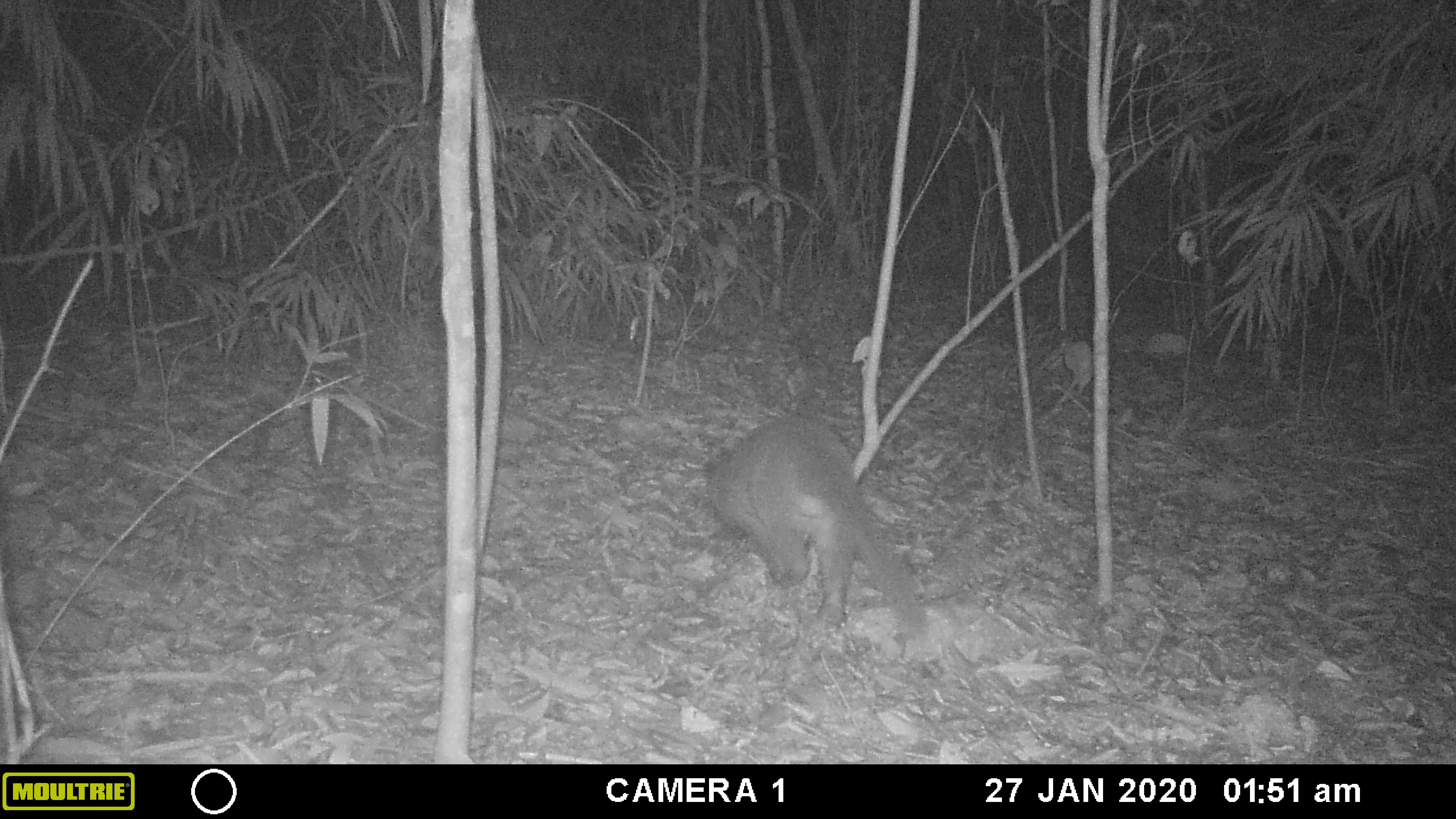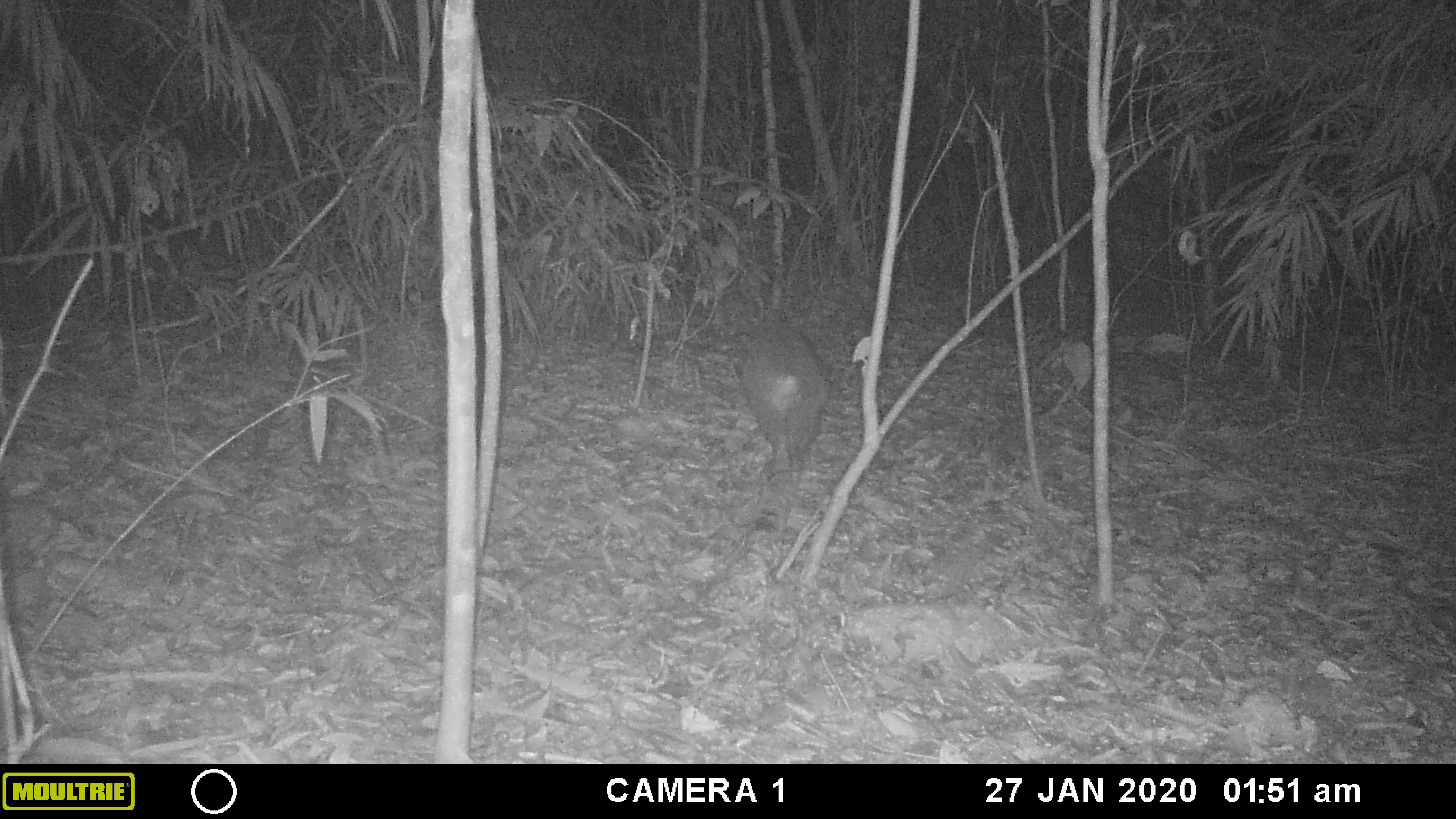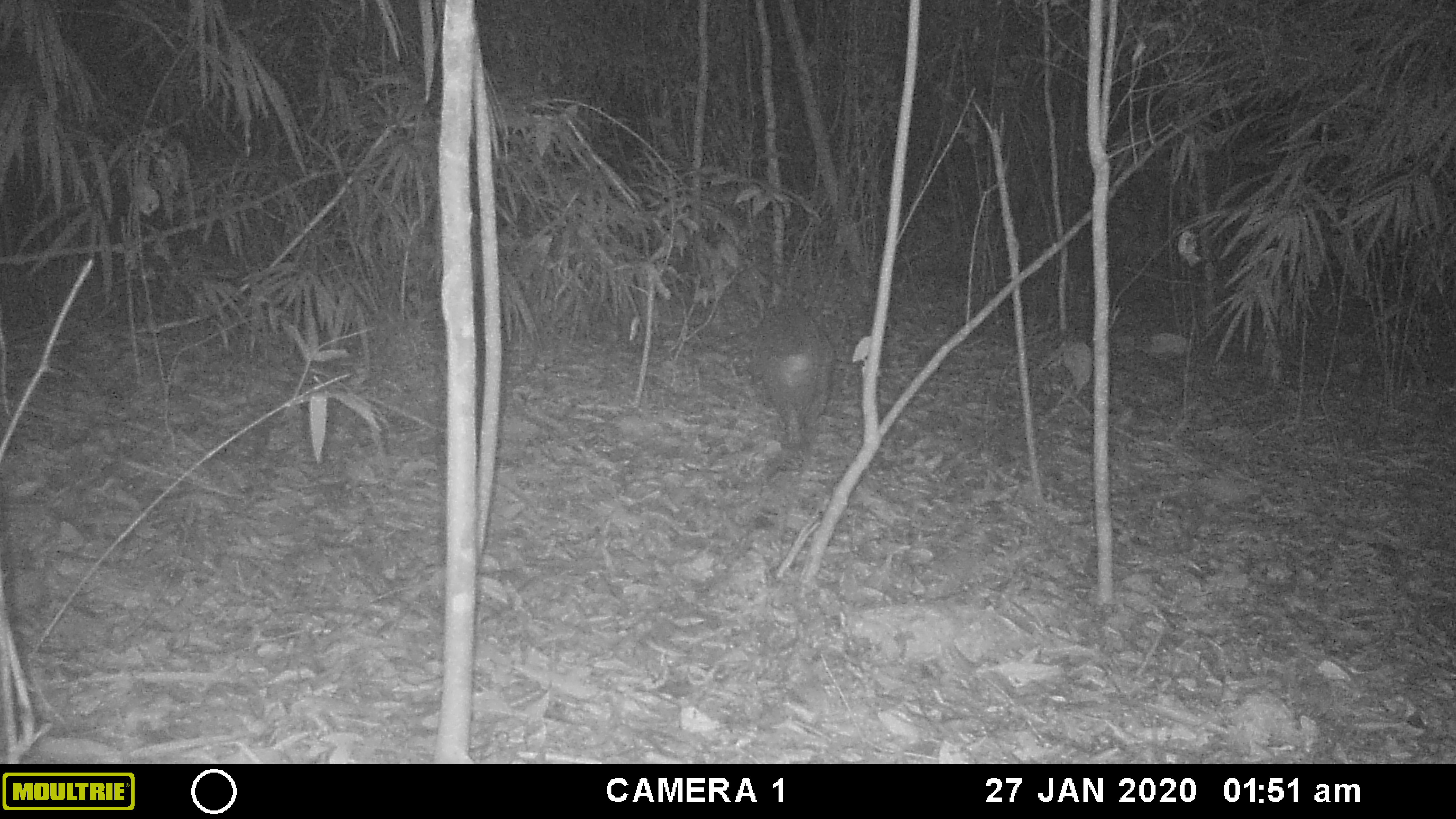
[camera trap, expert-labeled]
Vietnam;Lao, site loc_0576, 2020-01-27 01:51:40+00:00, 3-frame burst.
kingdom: Animalia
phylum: Chordata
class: Mammalia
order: Carnivora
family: Viverridae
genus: Paguma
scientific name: Paguma larvata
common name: masked palm civet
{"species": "masked palm civet (Paguma larvata)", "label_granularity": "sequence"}